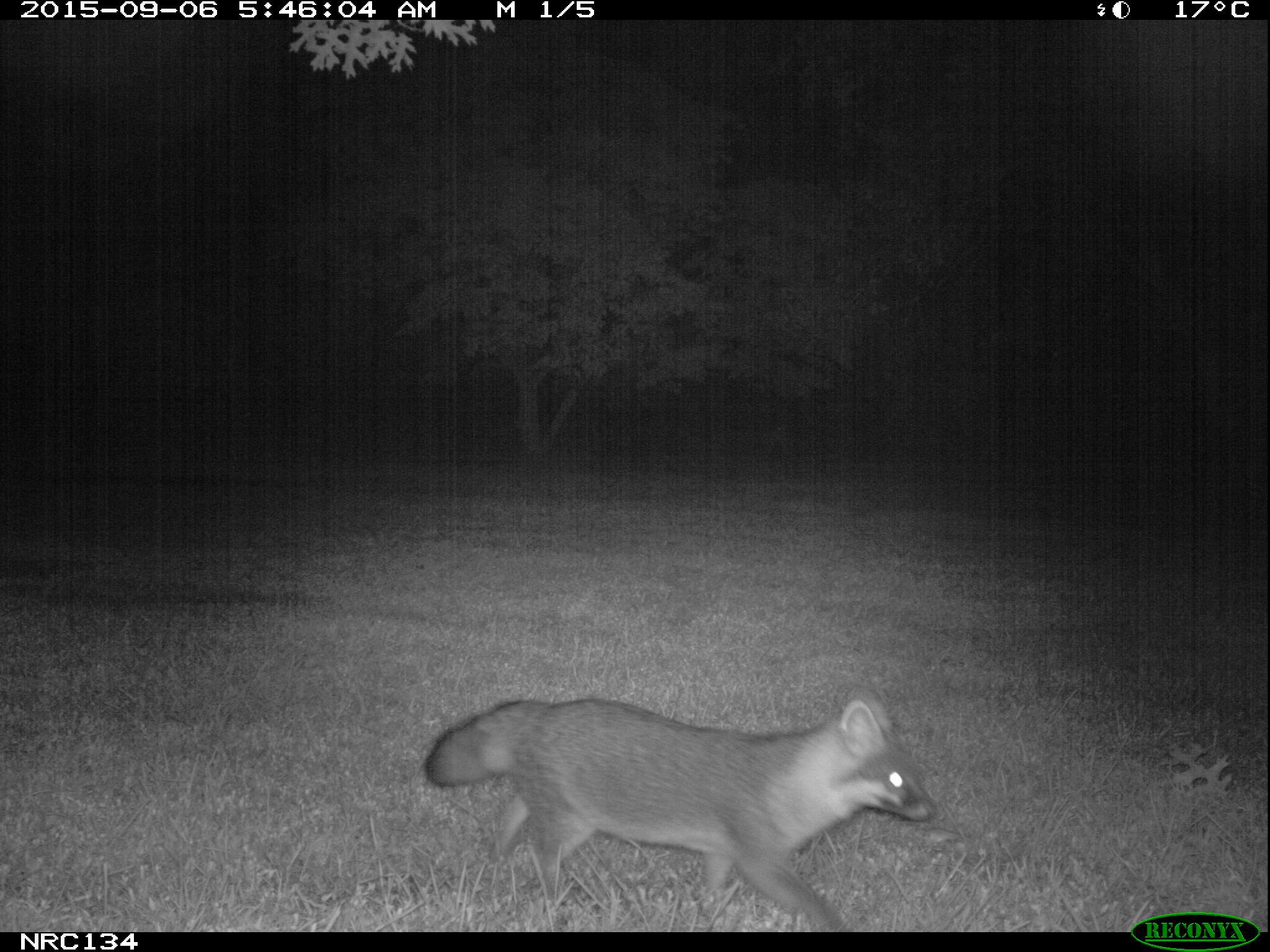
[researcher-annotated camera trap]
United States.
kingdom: Animalia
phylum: Chordata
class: Mammalia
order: Carnivora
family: Canidae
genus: Urocyon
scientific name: Urocyon cinereoargenteus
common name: gray fox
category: Grey Fox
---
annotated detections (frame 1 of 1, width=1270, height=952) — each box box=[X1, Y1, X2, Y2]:
Grey Fox: box=[417, 683, 939, 930]